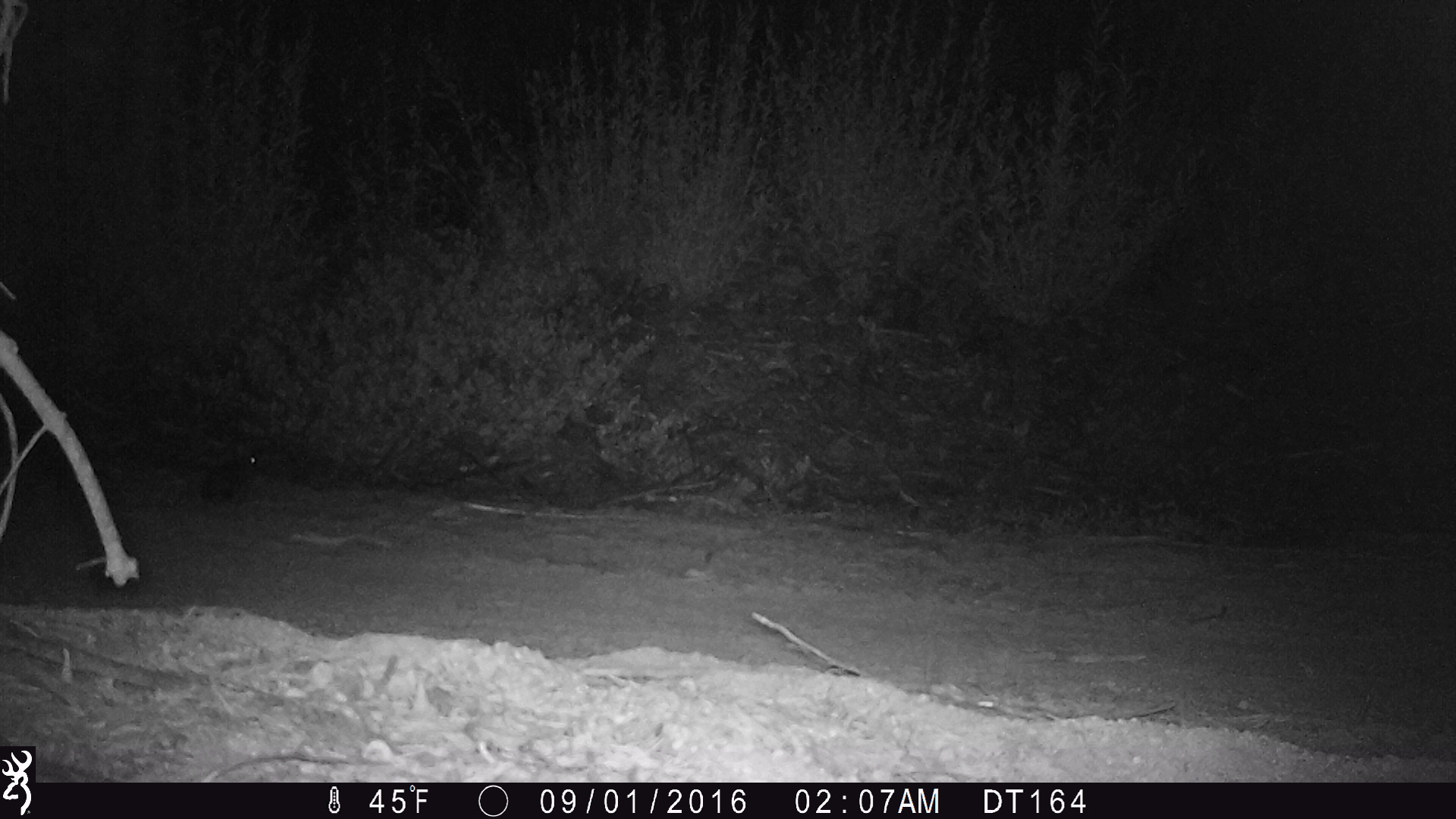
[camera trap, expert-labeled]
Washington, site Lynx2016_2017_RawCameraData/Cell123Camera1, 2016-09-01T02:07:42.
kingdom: Animalia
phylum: Chordata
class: Mammalia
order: Lagomorpha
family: Leporidae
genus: Lepus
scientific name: Lepus americanus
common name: snowshoe hare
Lepus americanus (snowshoe hare). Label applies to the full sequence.